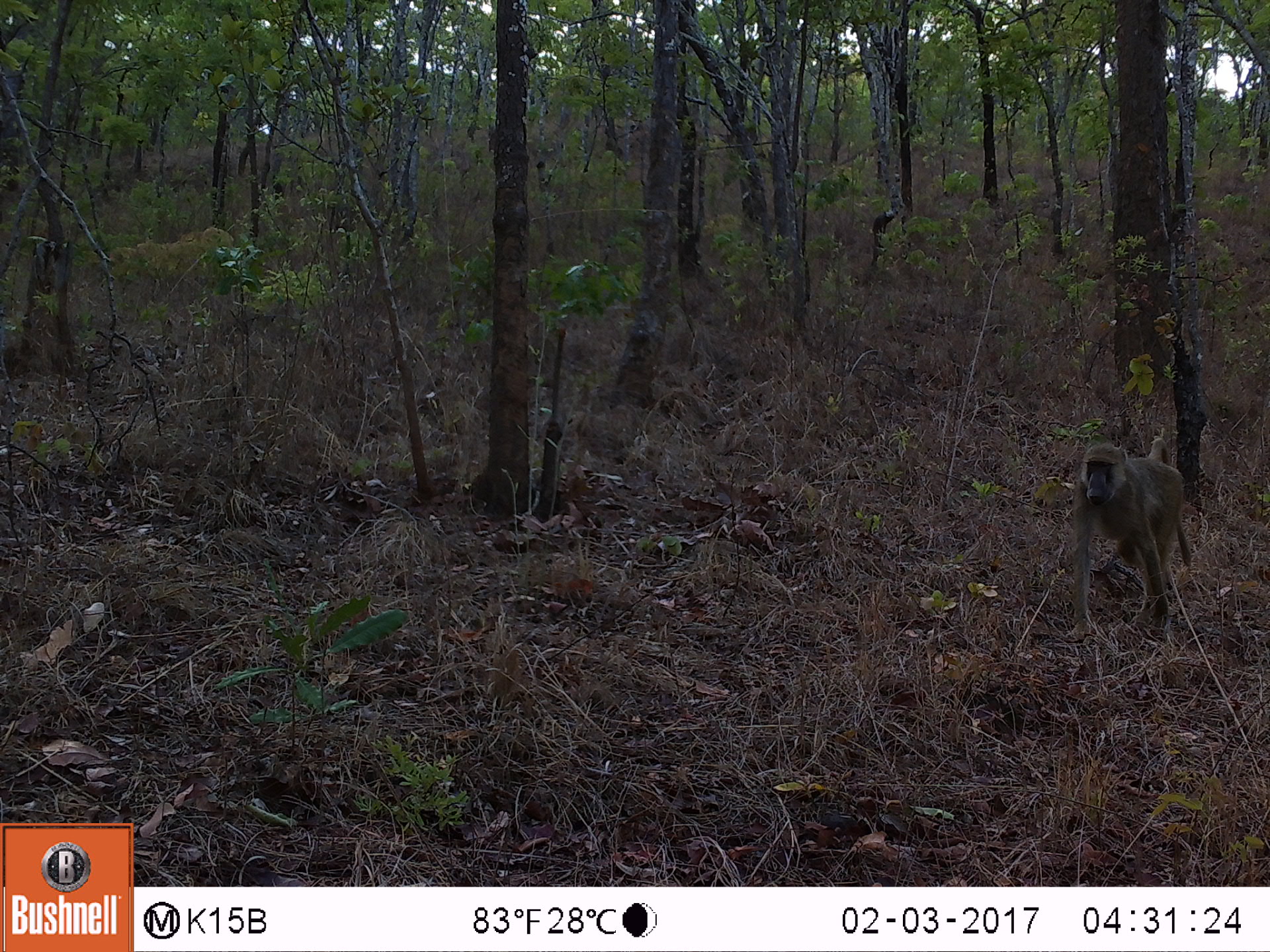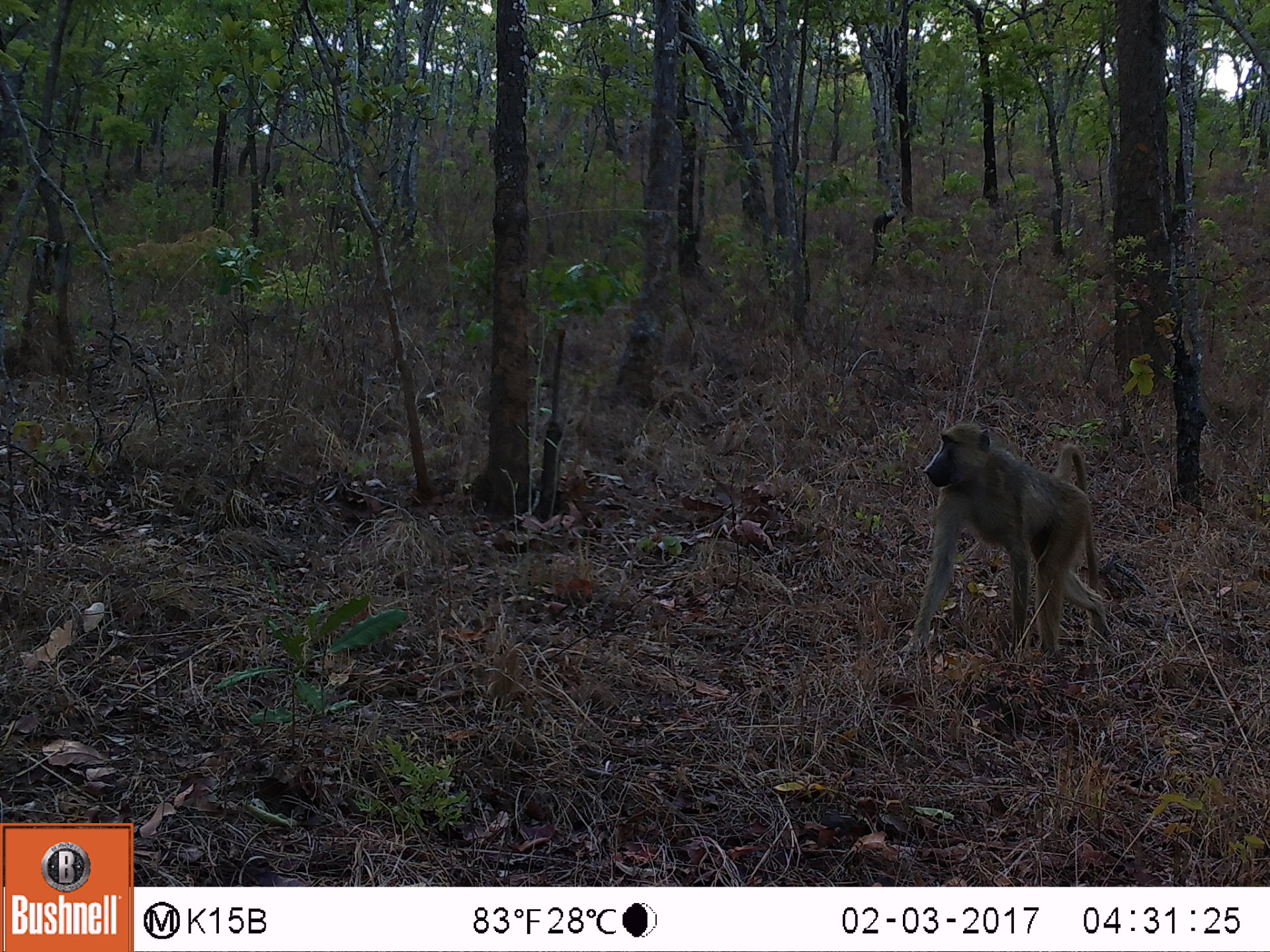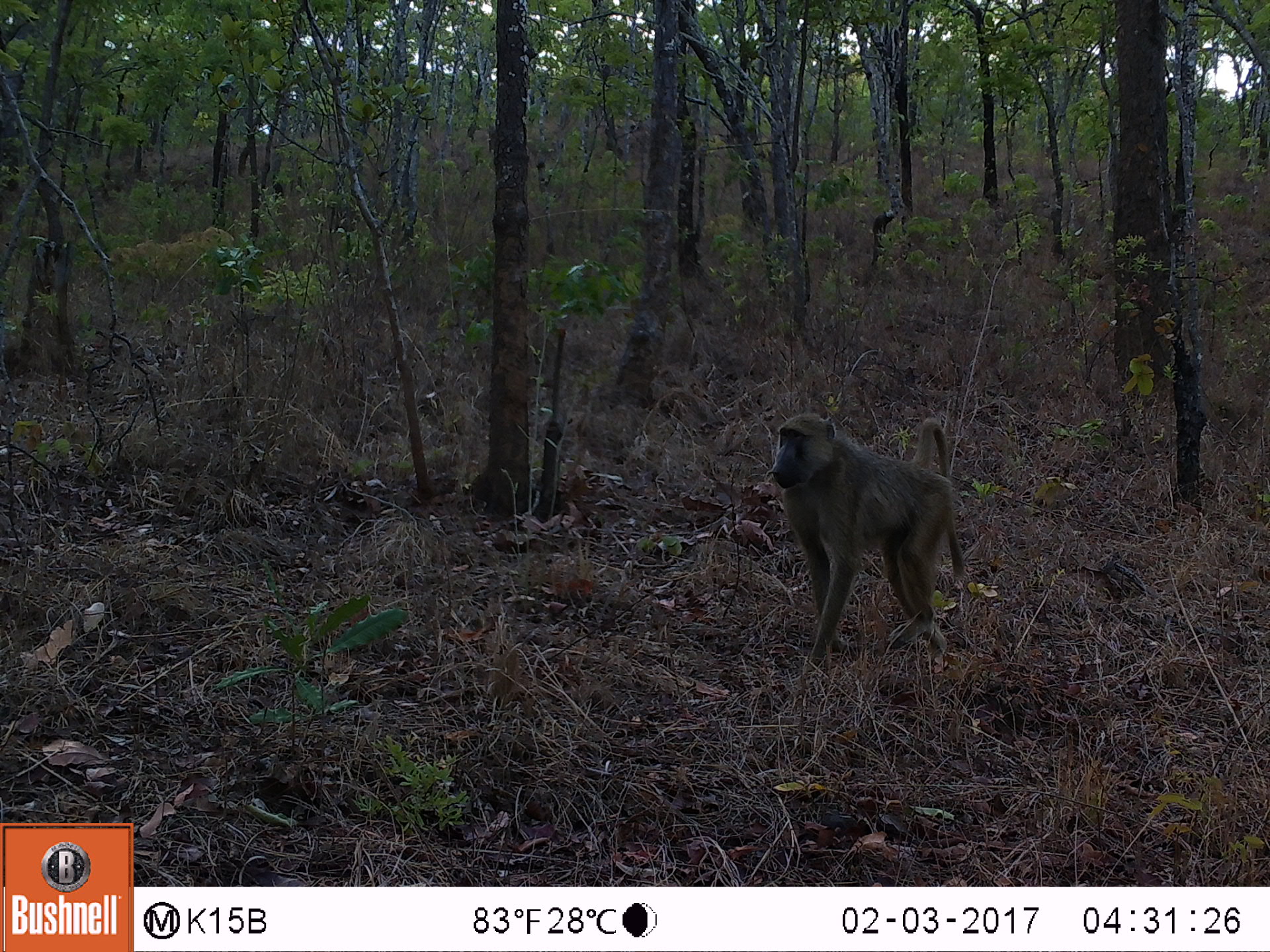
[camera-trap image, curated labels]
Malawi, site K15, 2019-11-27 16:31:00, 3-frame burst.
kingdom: Animalia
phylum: Chordata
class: Mammalia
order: Primates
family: Cercopithecidae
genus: Papio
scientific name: Papio cynocephalus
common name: yellow baboon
Yellow baboon (Papio cynocephalus), count 1.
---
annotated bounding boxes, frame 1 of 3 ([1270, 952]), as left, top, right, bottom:
yellow baboon: 1067, 432, 1195, 624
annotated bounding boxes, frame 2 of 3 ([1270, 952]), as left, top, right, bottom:
yellow baboon: 892, 421, 1113, 665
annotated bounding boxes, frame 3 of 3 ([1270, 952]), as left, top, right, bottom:
yellow baboon: 765, 405, 963, 665